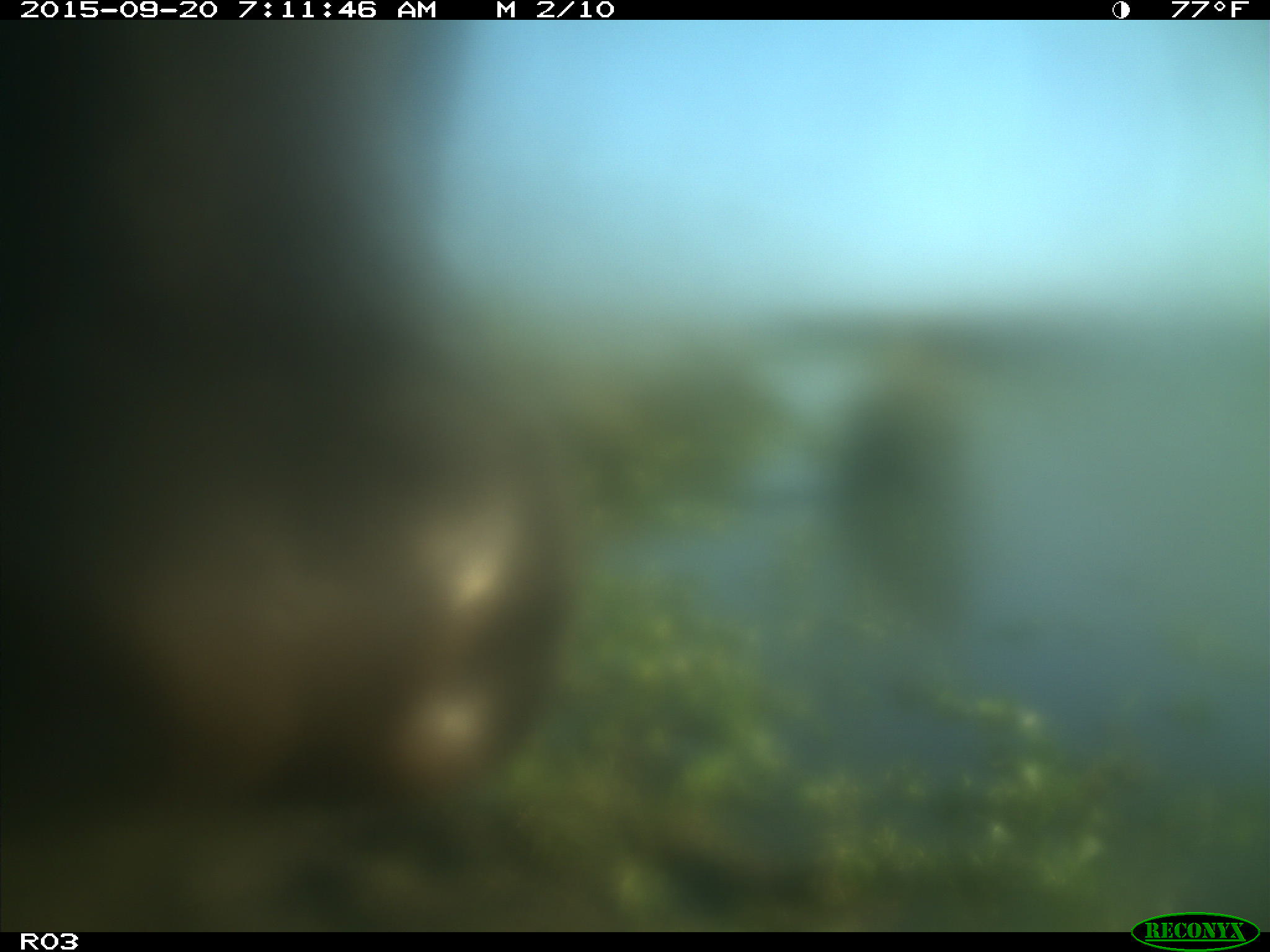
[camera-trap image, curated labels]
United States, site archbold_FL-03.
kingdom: Animalia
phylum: Chordata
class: Mammalia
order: Artiodactyla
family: Bovidae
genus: Bos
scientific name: Bos taurus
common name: domestic cow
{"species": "Bos taurus (domestic cow)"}